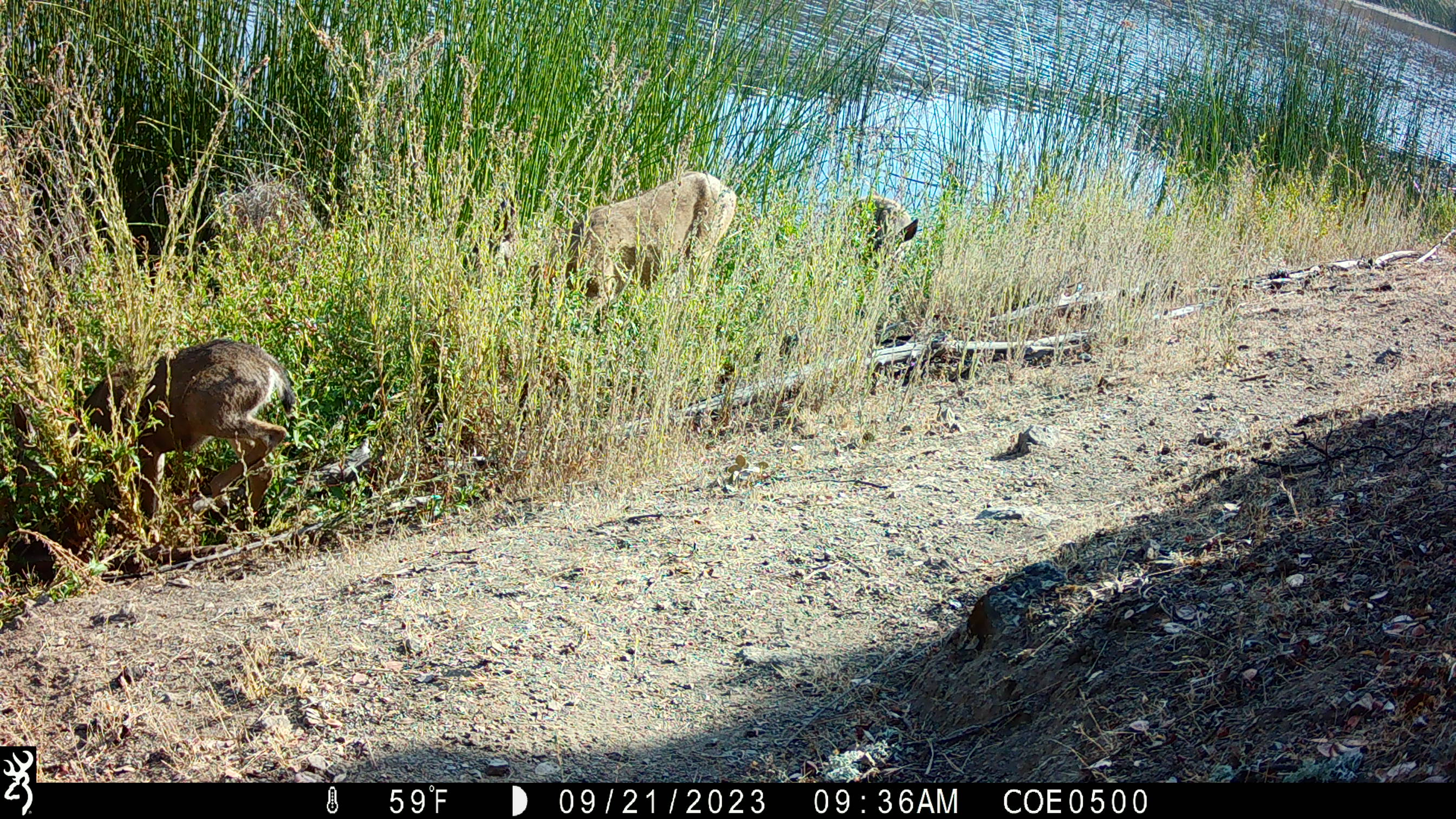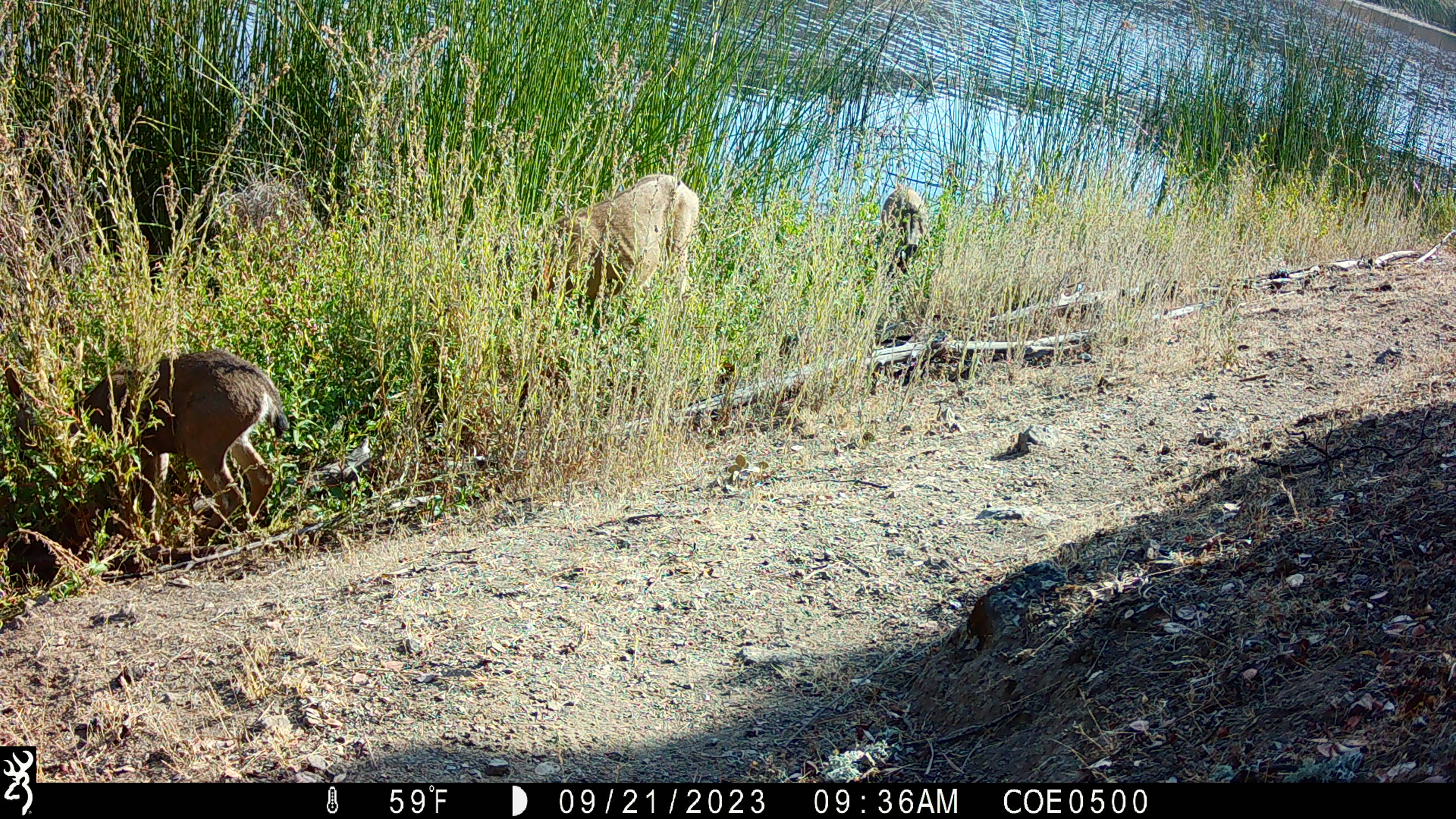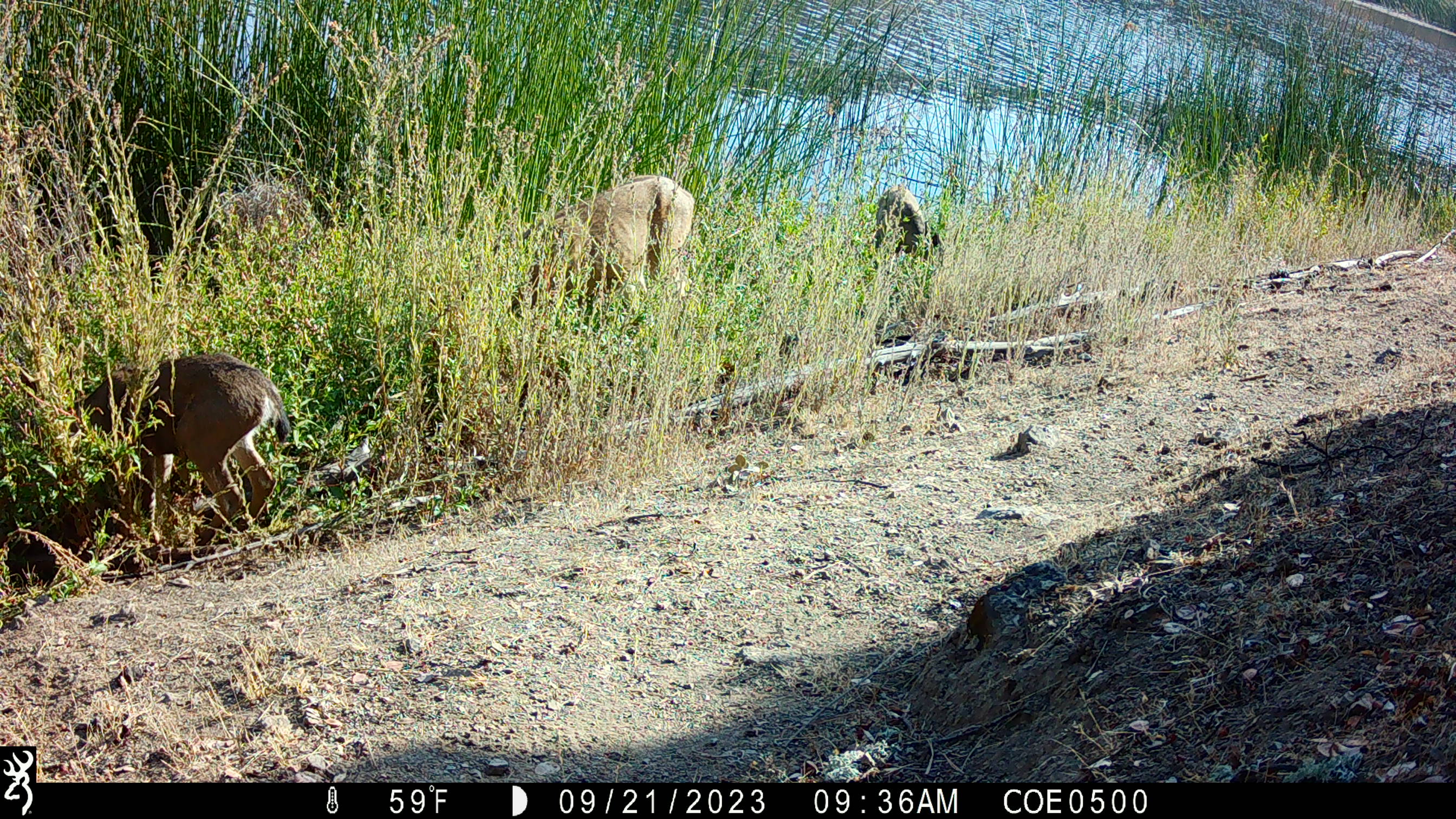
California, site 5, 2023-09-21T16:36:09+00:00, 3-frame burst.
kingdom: Animalia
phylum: Chordata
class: Mammalia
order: Artiodactyla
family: Cervidae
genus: Odocoileus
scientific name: Odocoileus hemionus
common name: mule deer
Mule deer (Odocoileus hemionus).